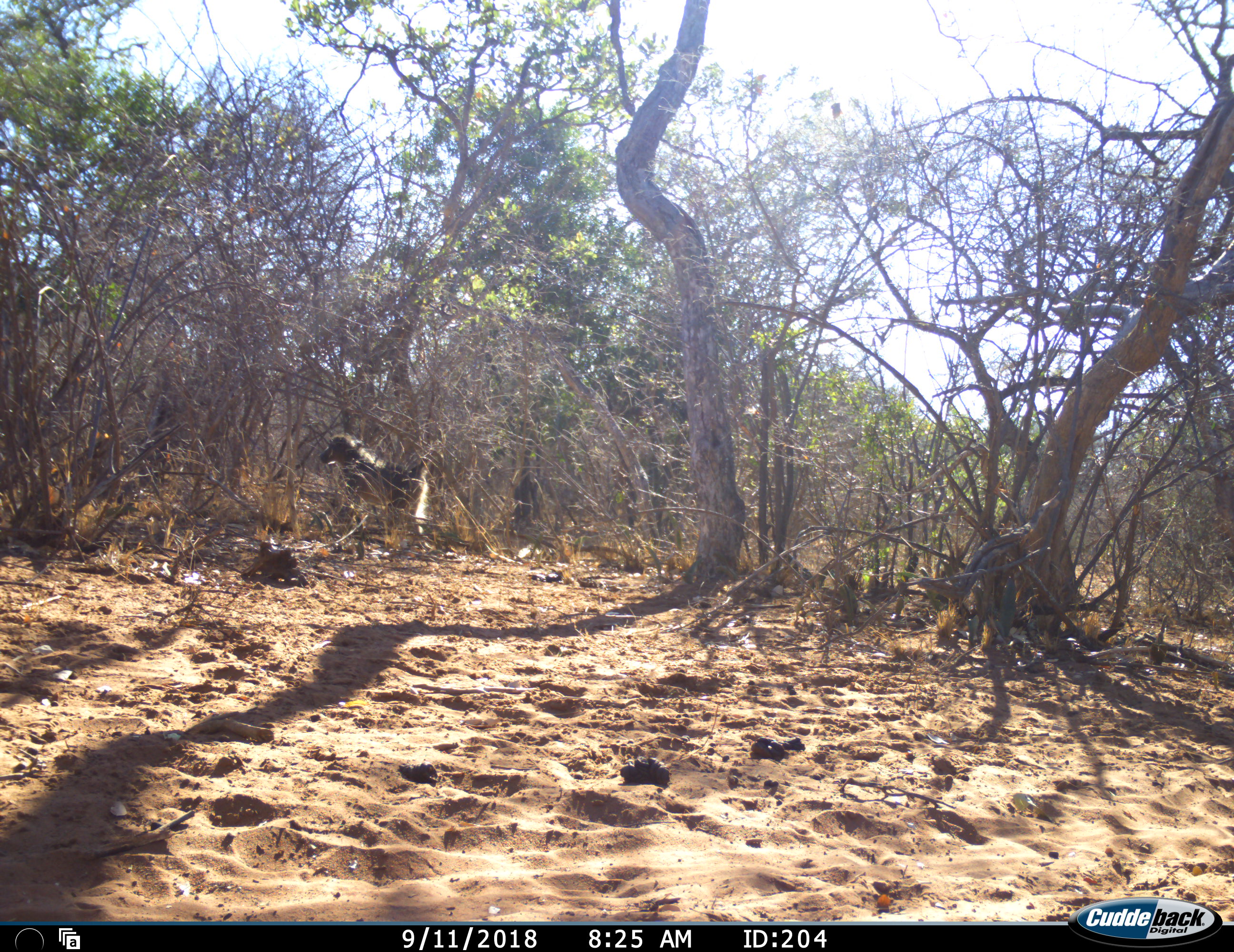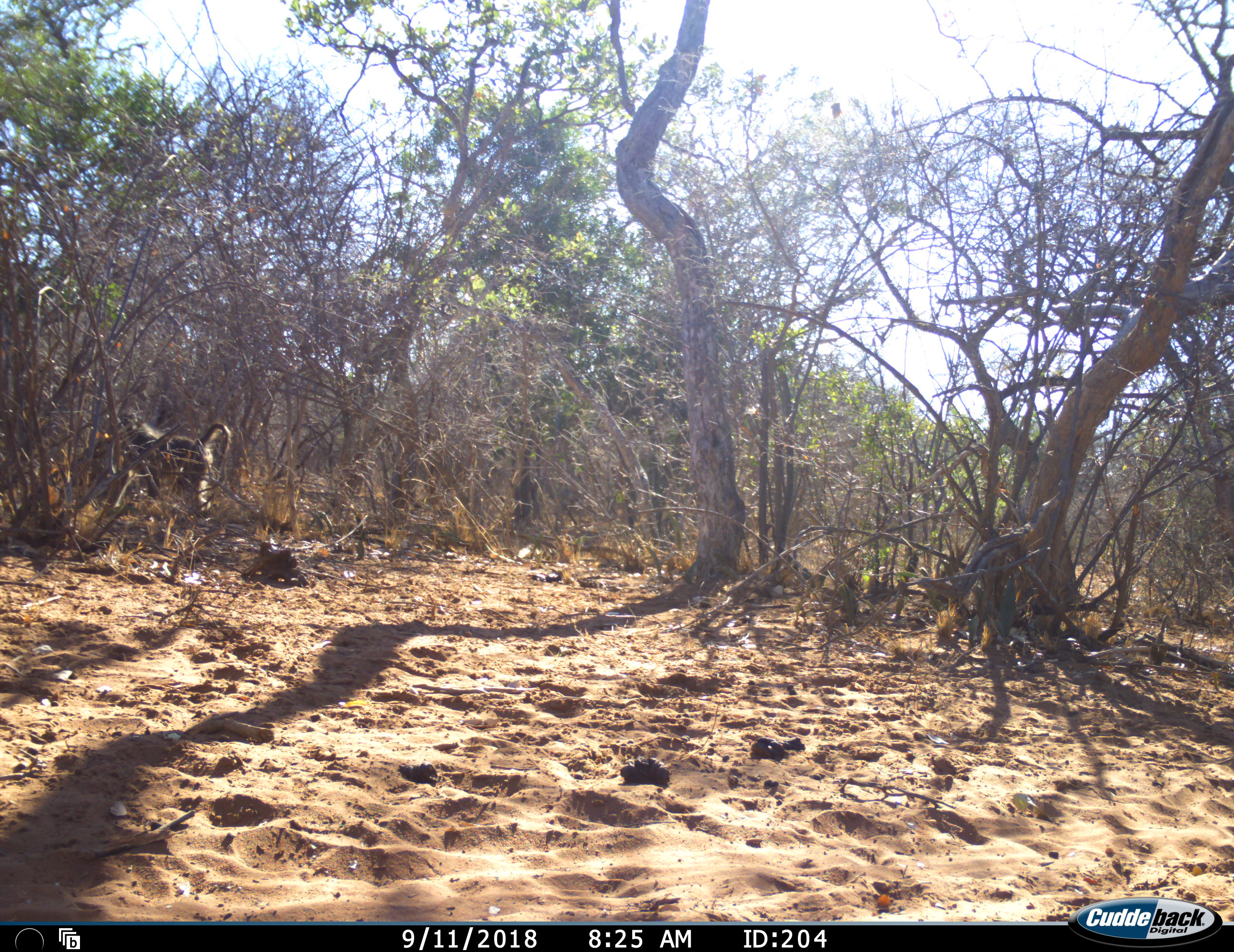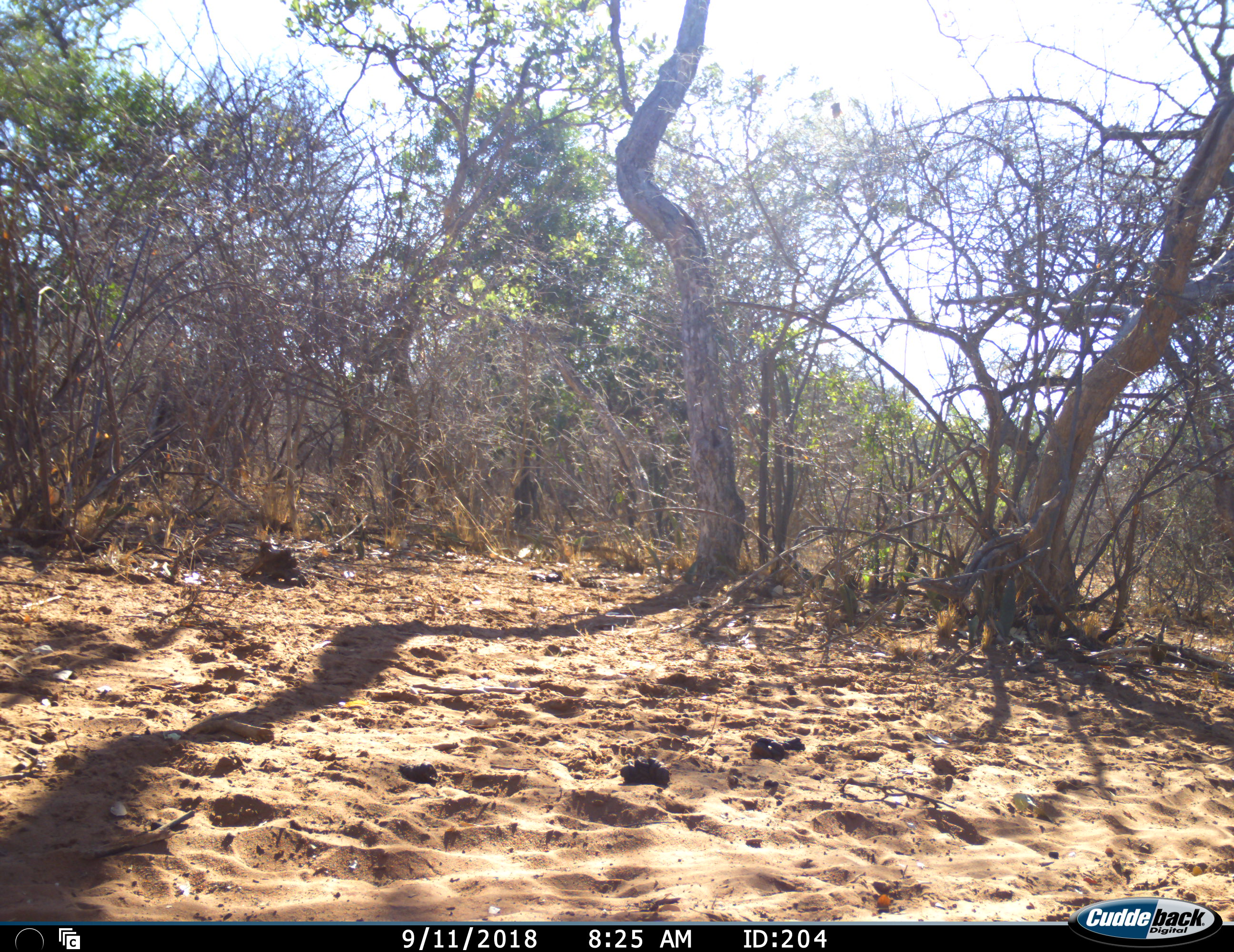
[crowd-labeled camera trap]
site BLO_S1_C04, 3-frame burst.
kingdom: Animalia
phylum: Chordata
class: Mammalia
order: Primates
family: Cercopithecidae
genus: Papio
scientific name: Papio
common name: baboon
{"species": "baboon (Papio)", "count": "1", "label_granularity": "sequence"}